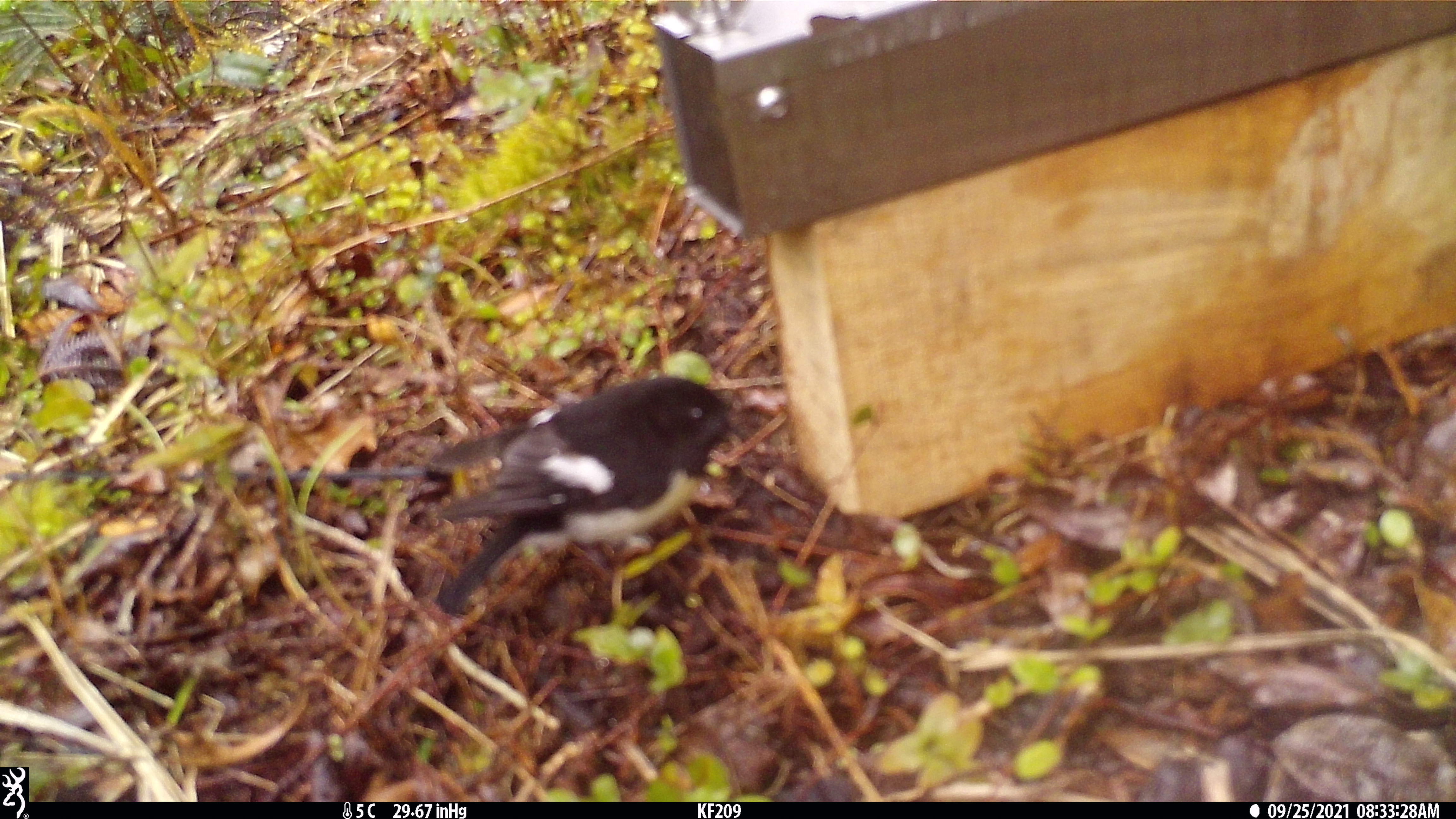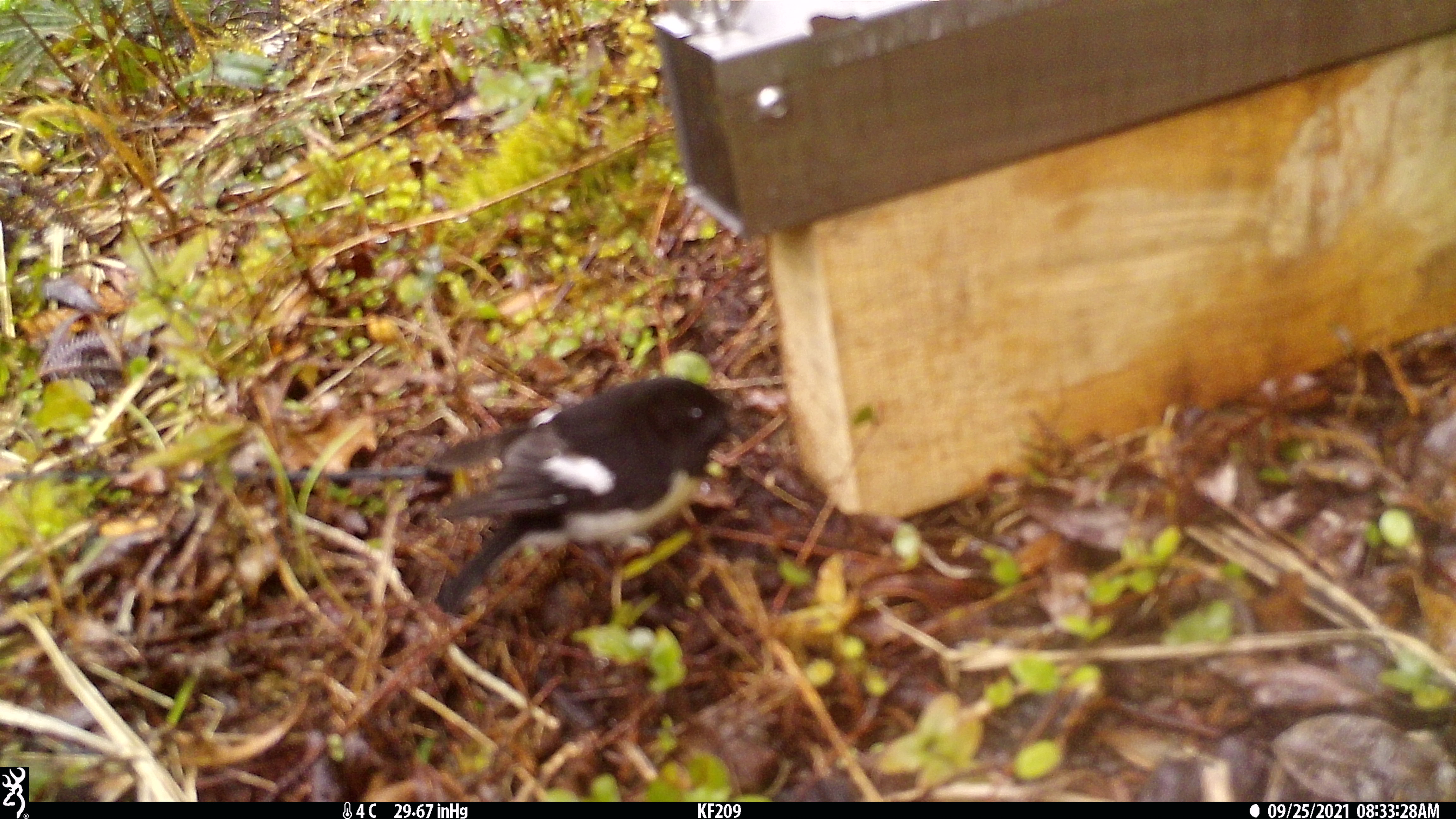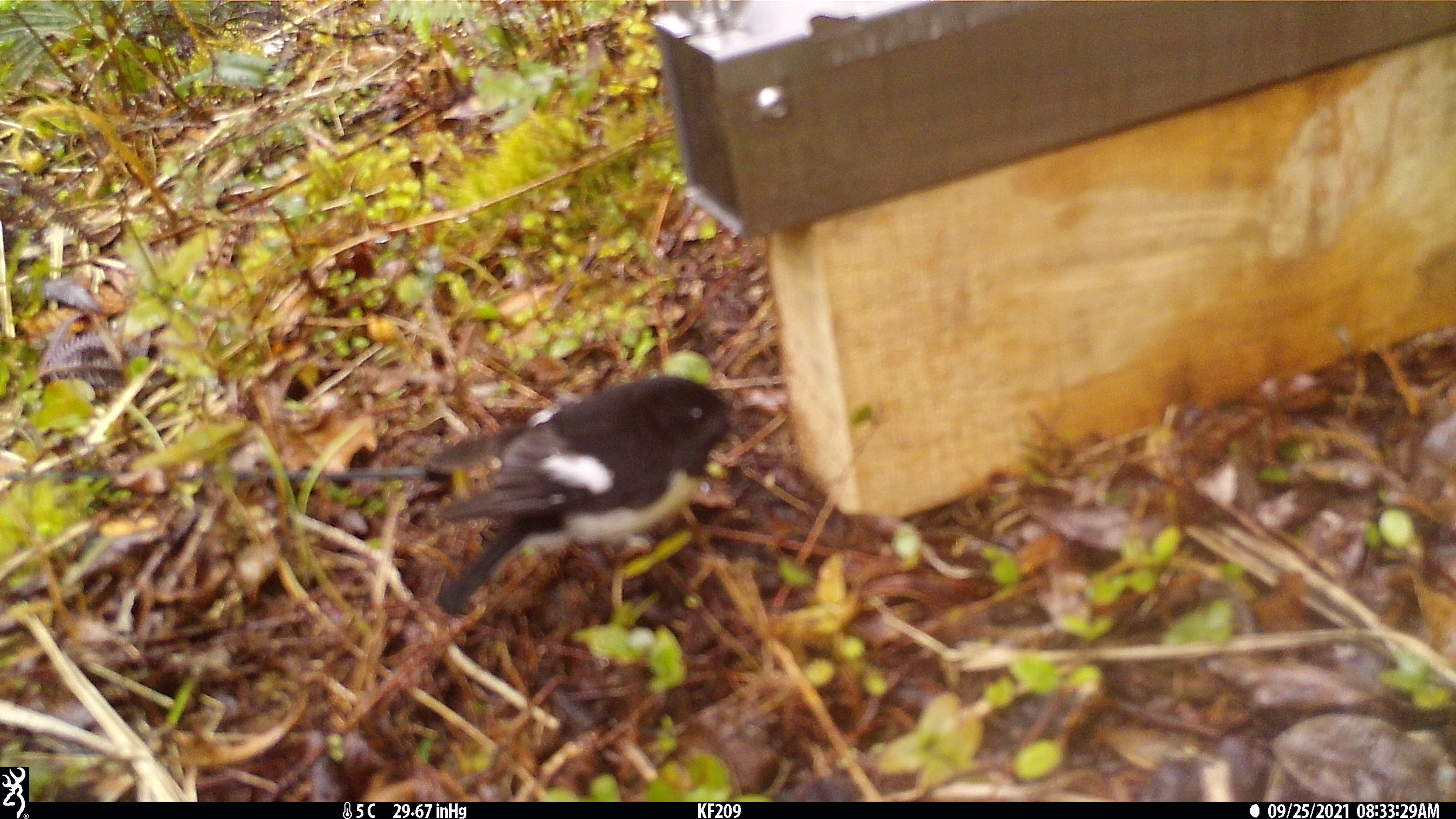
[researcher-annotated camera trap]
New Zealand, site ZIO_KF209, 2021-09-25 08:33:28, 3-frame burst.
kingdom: Animalia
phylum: Chordata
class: Aves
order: Passeriformes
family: Petroicidae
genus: Petroica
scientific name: Petroica macrocephala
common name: tomtit